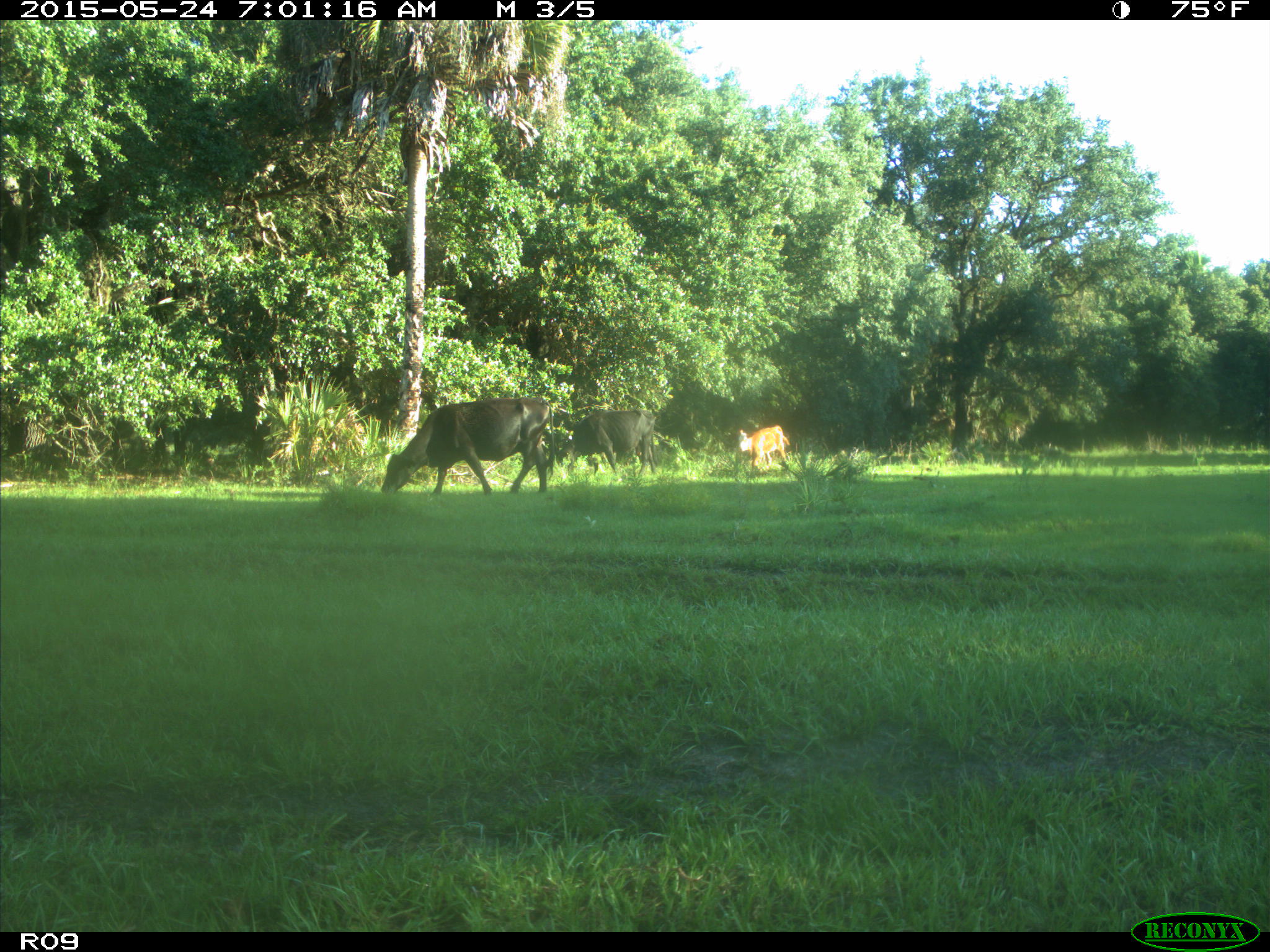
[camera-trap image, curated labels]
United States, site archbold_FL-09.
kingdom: Animalia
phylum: Chordata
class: Mammalia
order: Artiodactyla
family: Bovidae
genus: Bos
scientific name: Bos taurus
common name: domestic cow